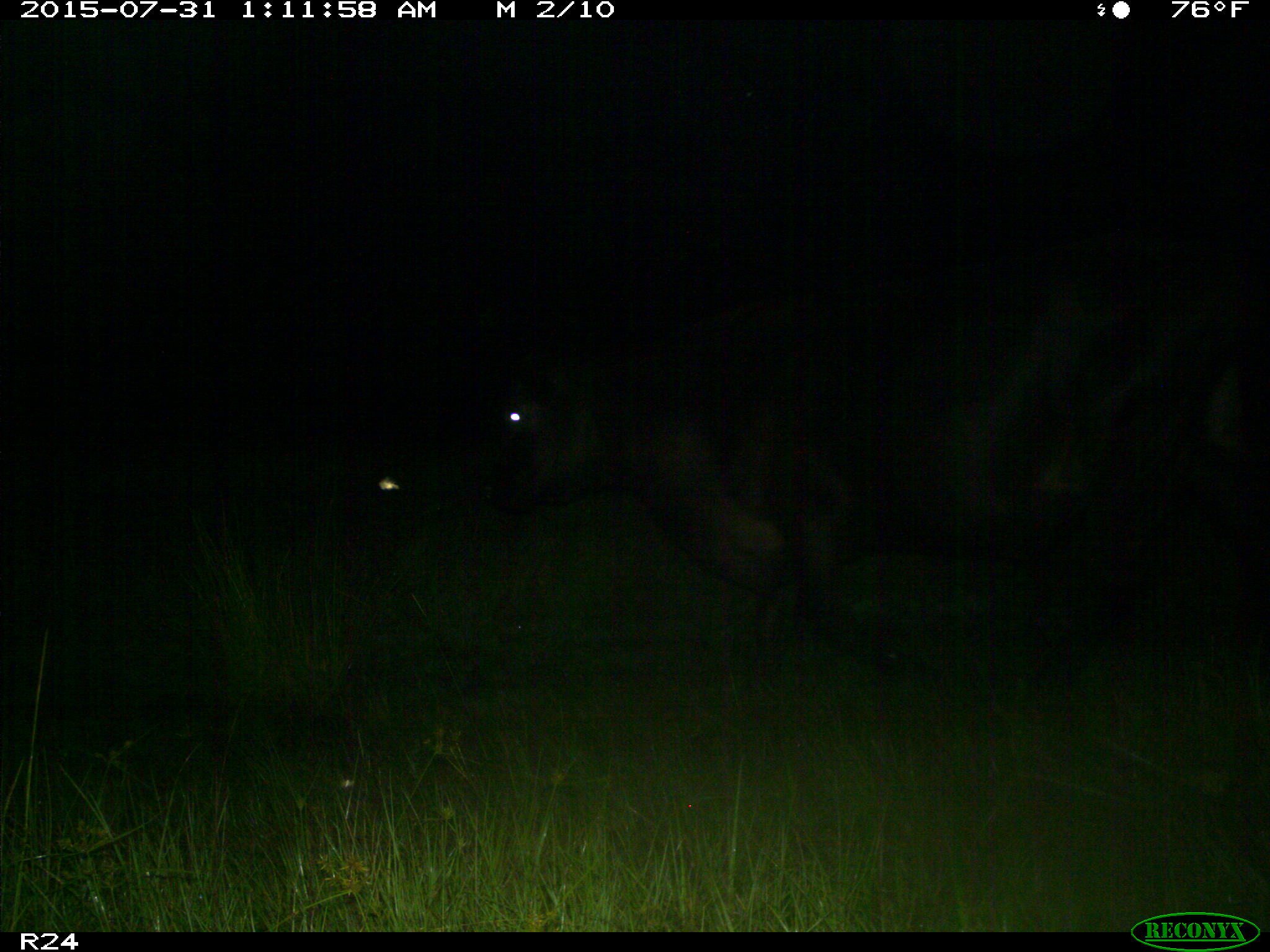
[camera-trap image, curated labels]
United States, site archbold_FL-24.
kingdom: Animalia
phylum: Chordata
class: Mammalia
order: Artiodactyla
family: Bovidae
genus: Bos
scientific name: Bos taurus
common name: domestic cow